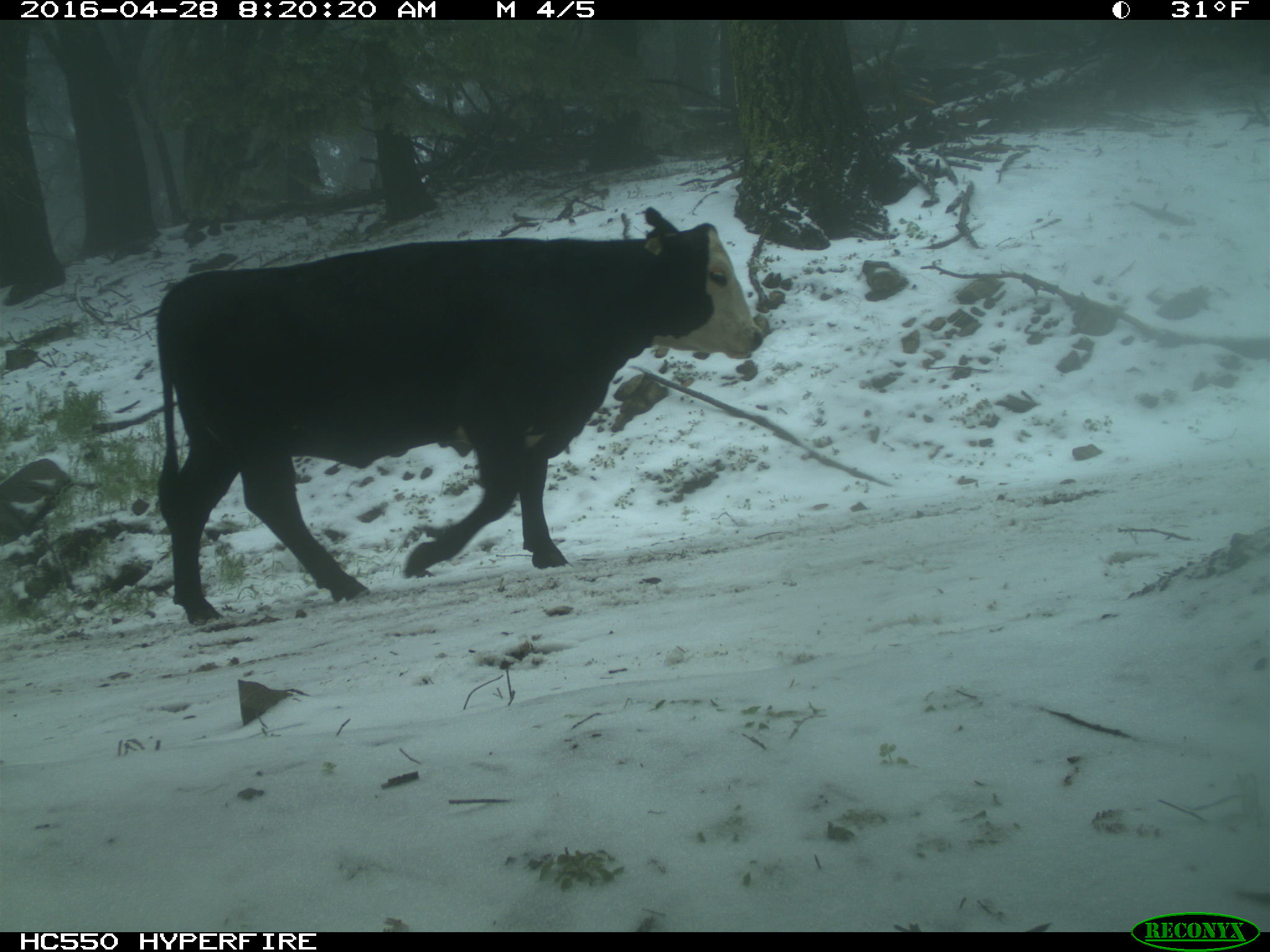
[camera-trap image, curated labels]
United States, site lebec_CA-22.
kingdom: Animalia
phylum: Chordata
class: Mammalia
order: Artiodactyla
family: Bovidae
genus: Bos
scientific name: Bos taurus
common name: domestic cow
Bos taurus (domestic cow).